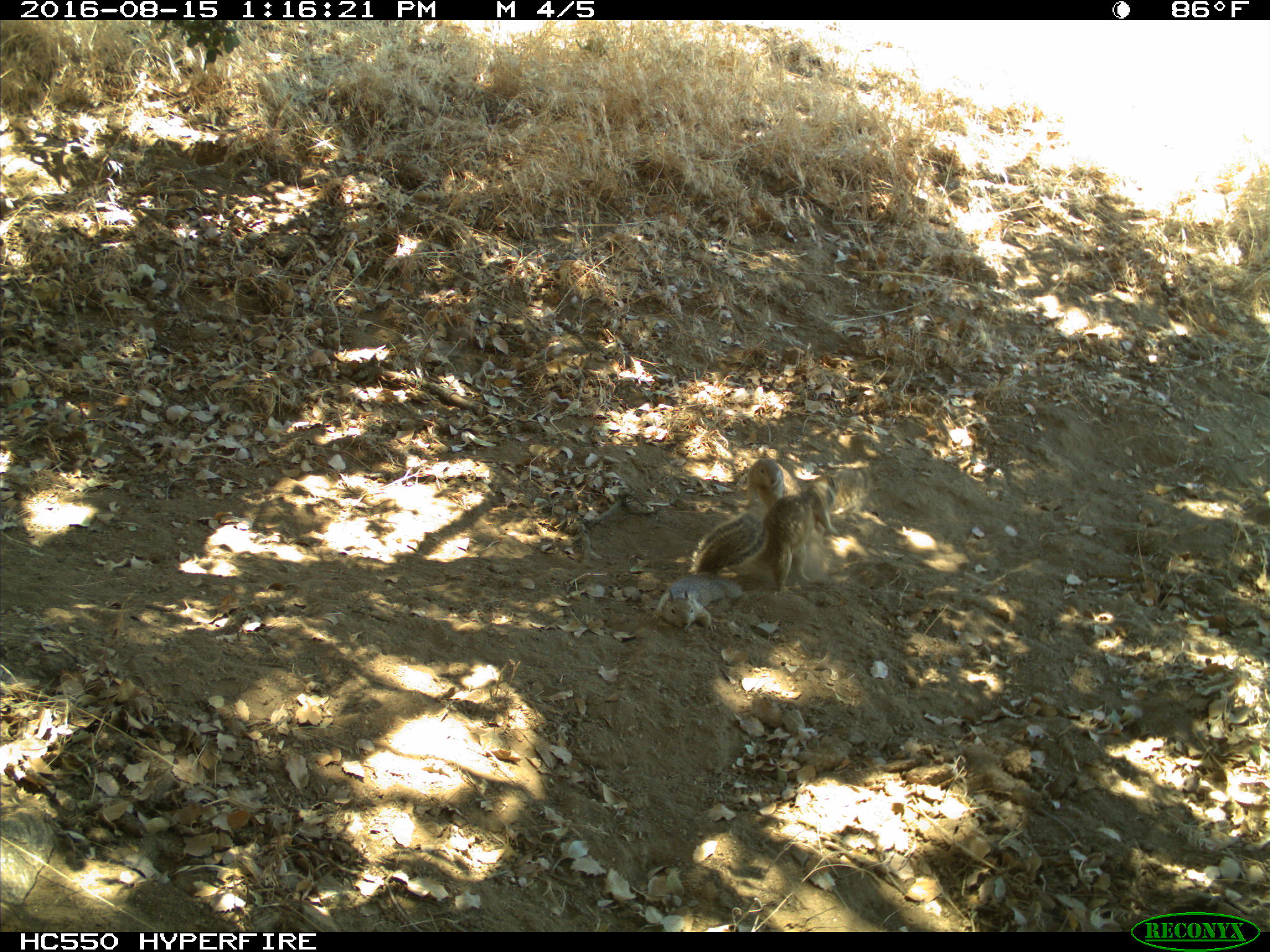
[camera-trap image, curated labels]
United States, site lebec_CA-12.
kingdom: Animalia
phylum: Chordata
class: Mammalia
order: Rodentia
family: Sciuridae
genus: Otospermophilus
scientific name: Otospermophilus beecheyi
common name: california ground squirrel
Otospermophilus beecheyi (california ground squirrel).